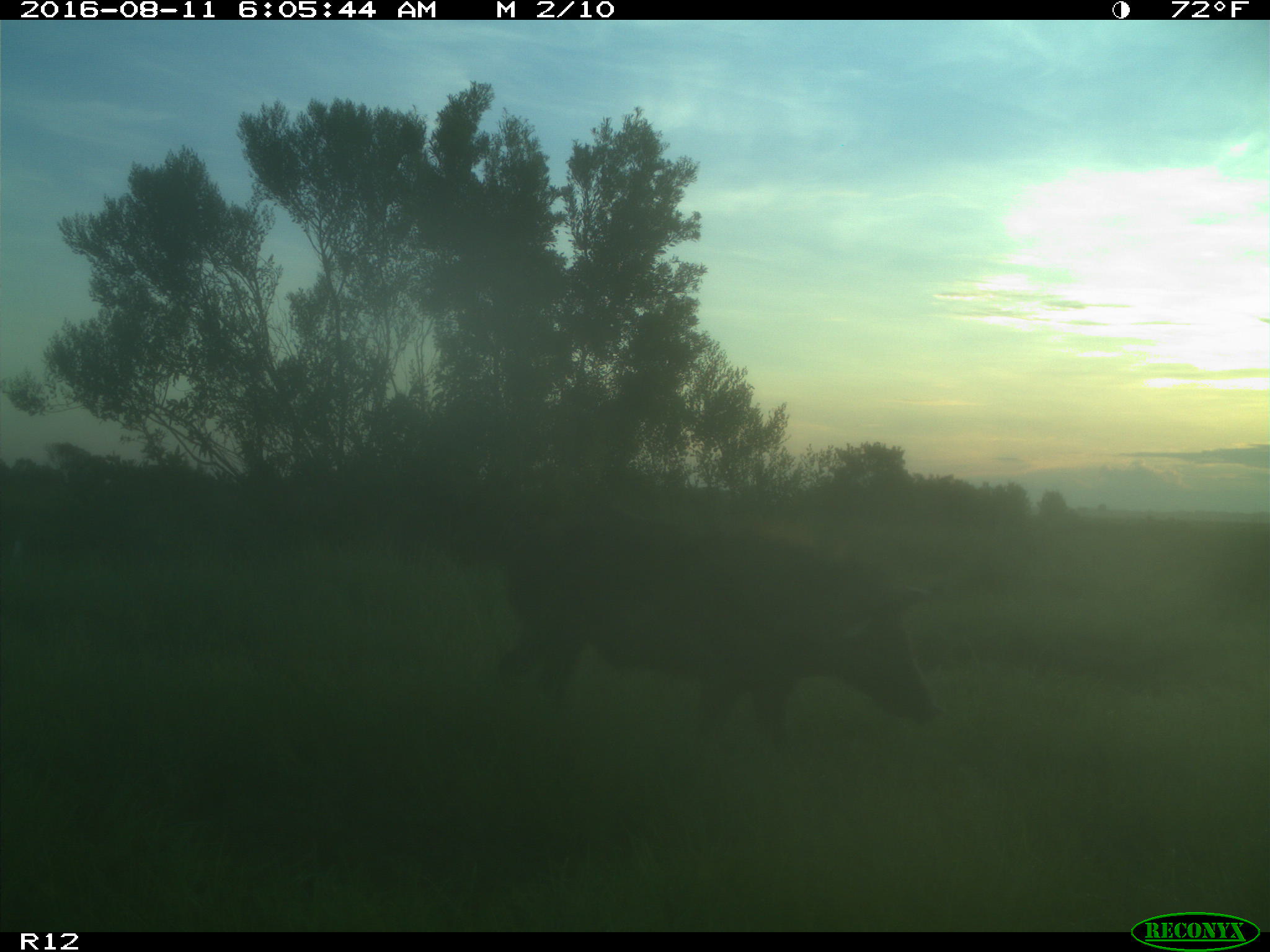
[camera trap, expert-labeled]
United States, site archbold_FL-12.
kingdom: Animalia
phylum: Chordata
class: Mammalia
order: Artiodactyla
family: Suidae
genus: Sus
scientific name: Sus scrofa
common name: wild boar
Sus scrofa (wild boar).